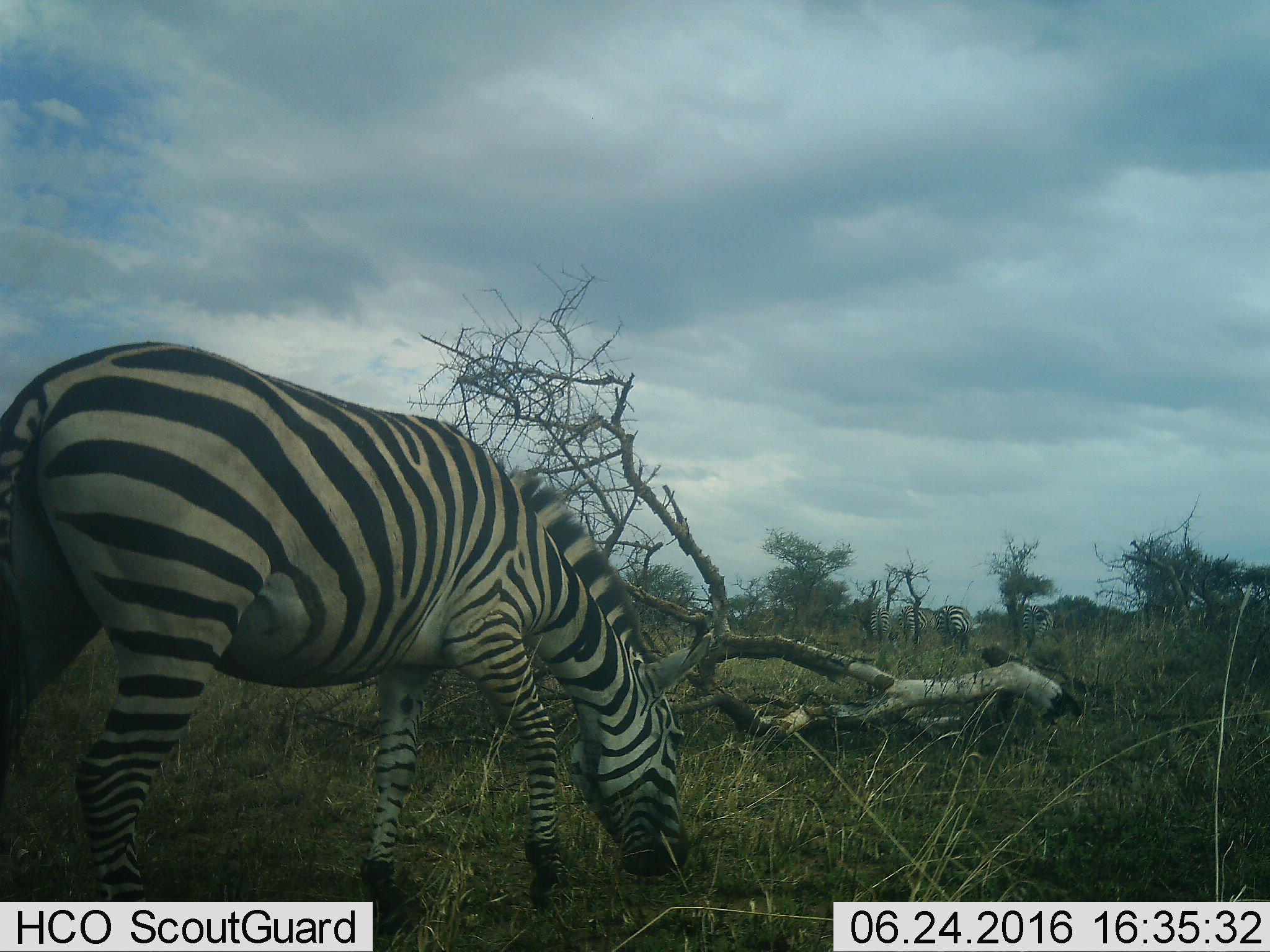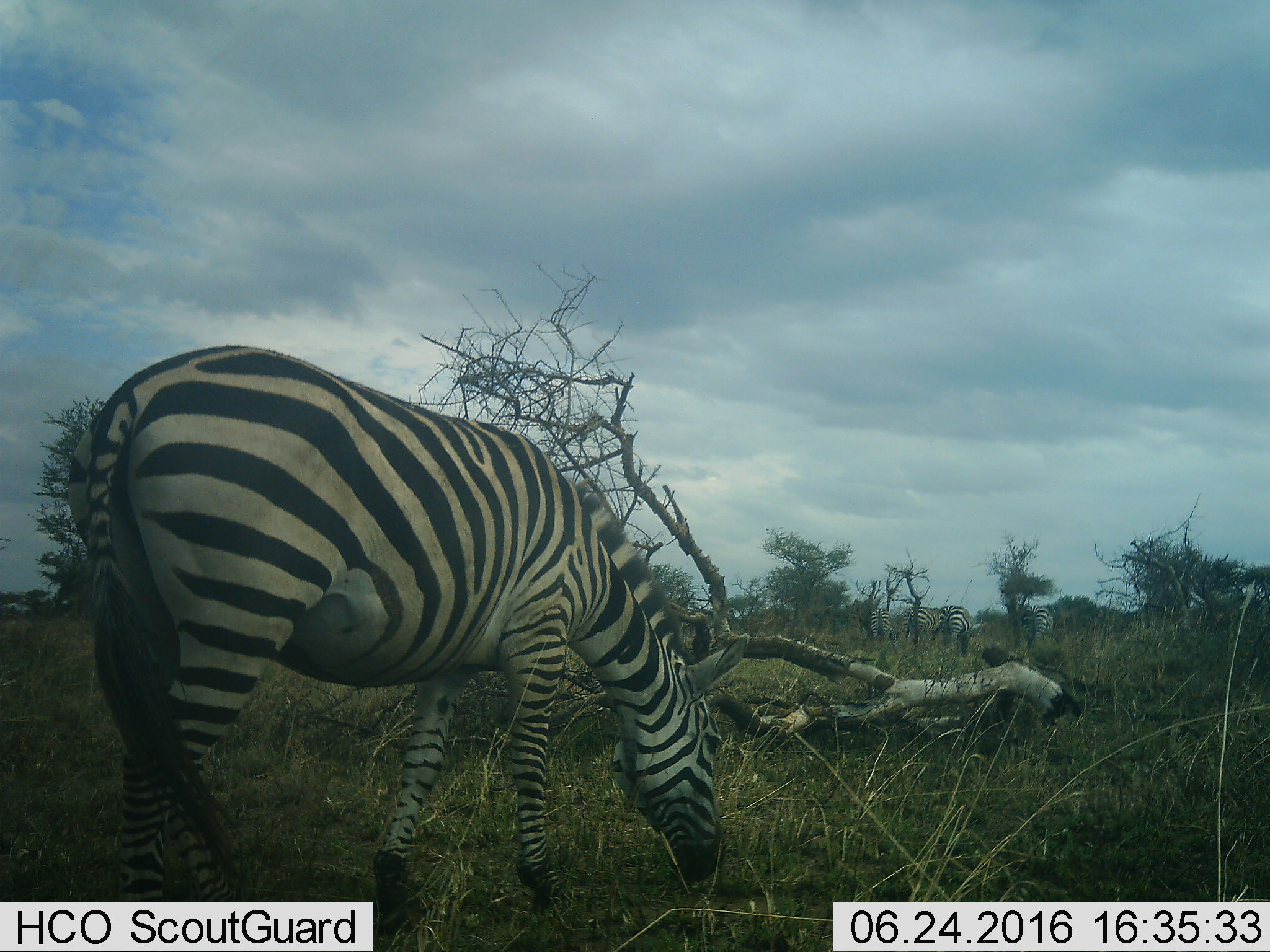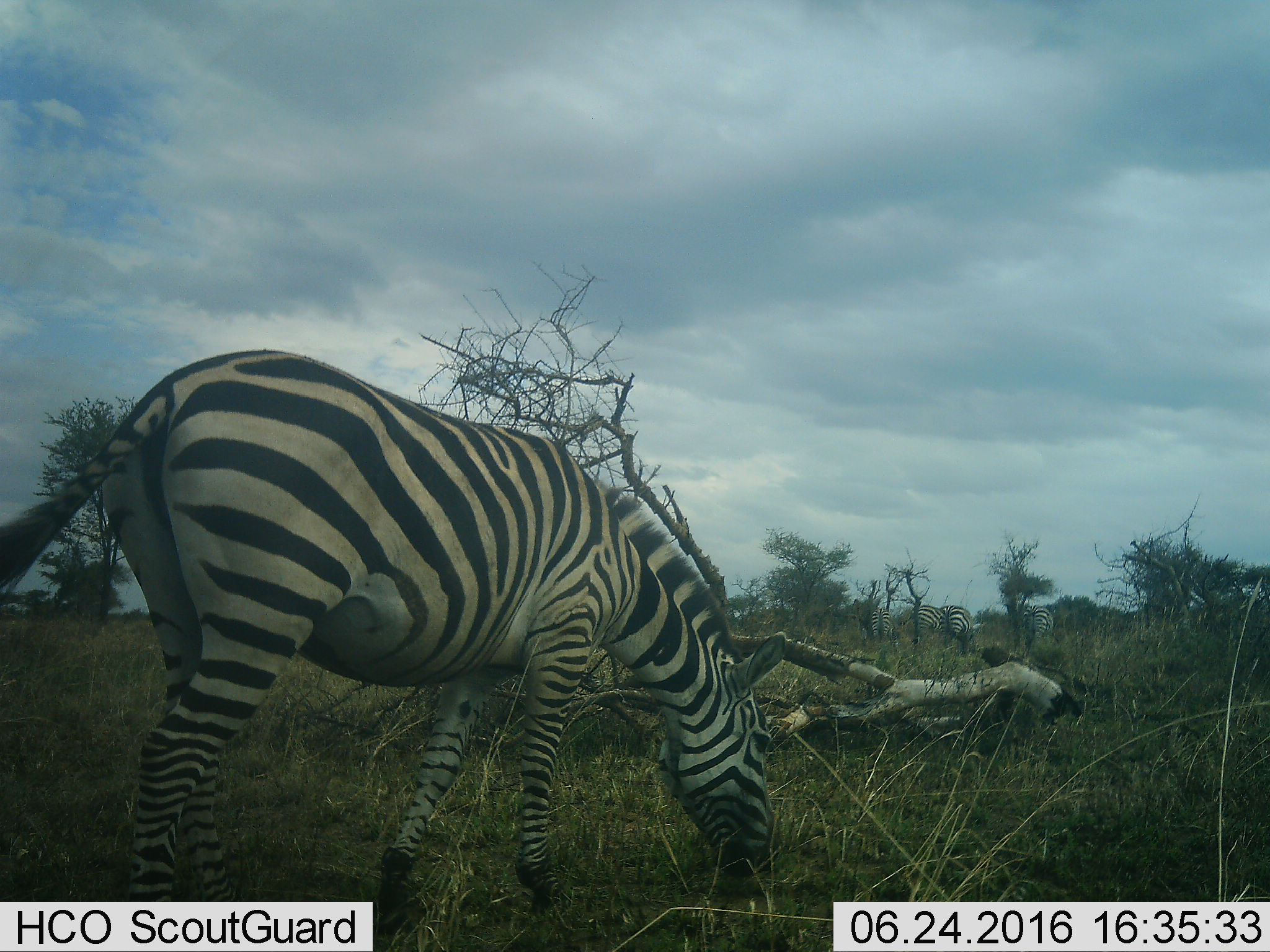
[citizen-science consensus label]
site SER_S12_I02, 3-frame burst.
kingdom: Animalia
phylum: Chordata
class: Mammalia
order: Perissodactyla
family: Equidae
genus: Equus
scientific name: Equus quagga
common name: plains zebra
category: zebraplains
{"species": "zebraplains (plains zebra) (Equus quagga)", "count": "5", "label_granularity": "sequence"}